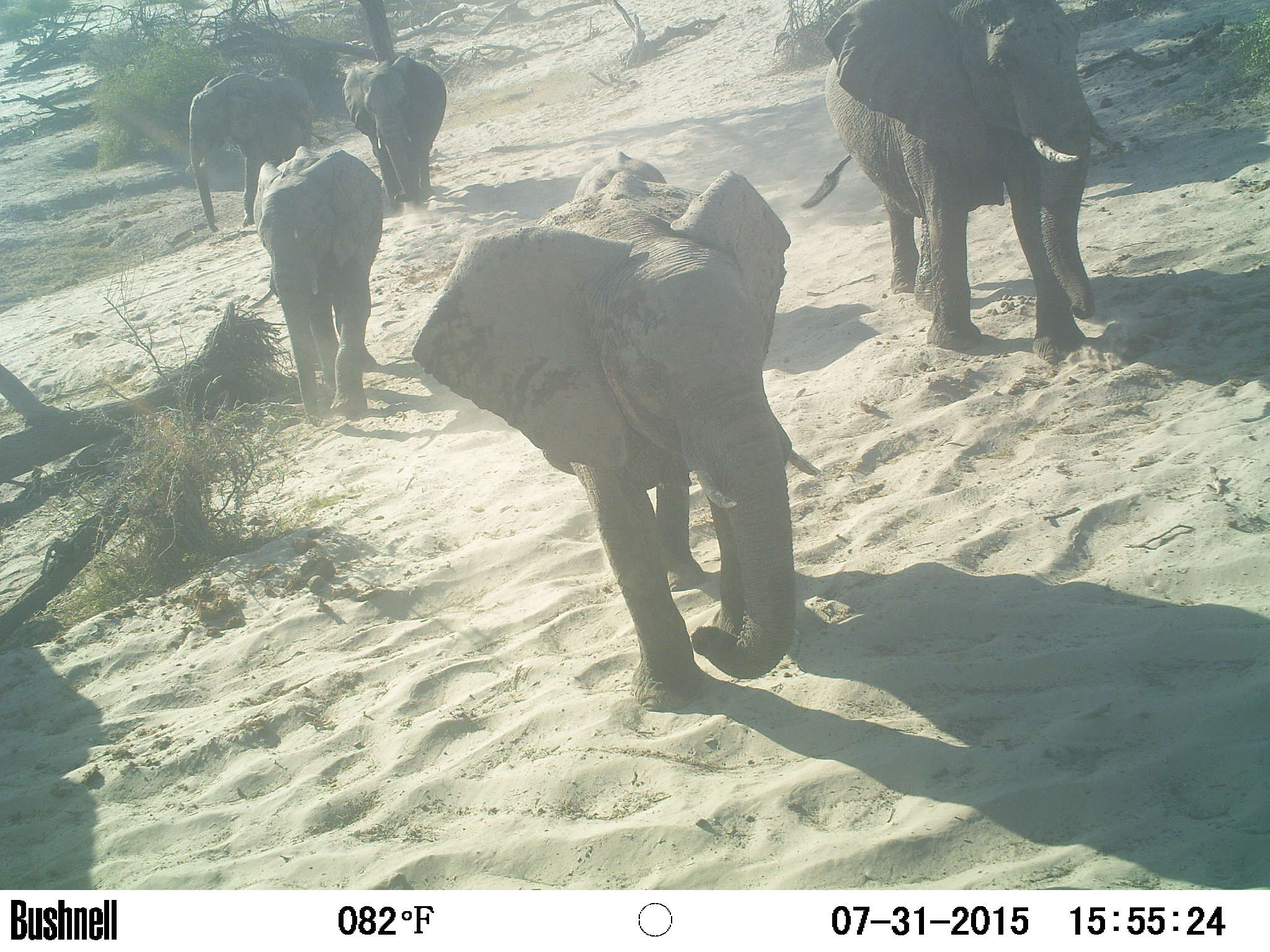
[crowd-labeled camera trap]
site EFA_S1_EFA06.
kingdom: Animalia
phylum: Chordata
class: Mammalia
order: Proboscidea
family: Elephantidae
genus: Loxodonta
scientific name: Loxodonta africana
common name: african bush elephant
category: elephant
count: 6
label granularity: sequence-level